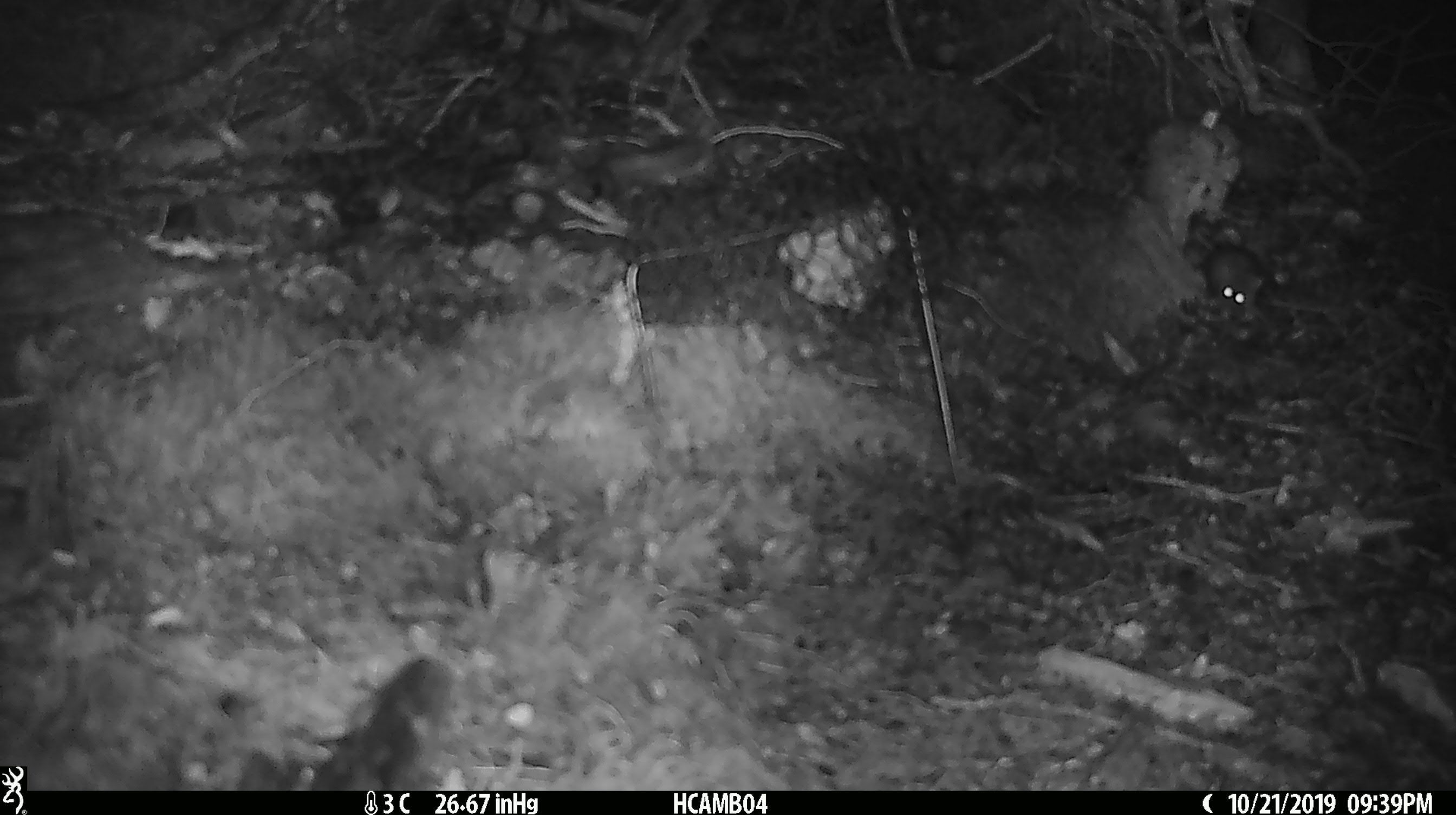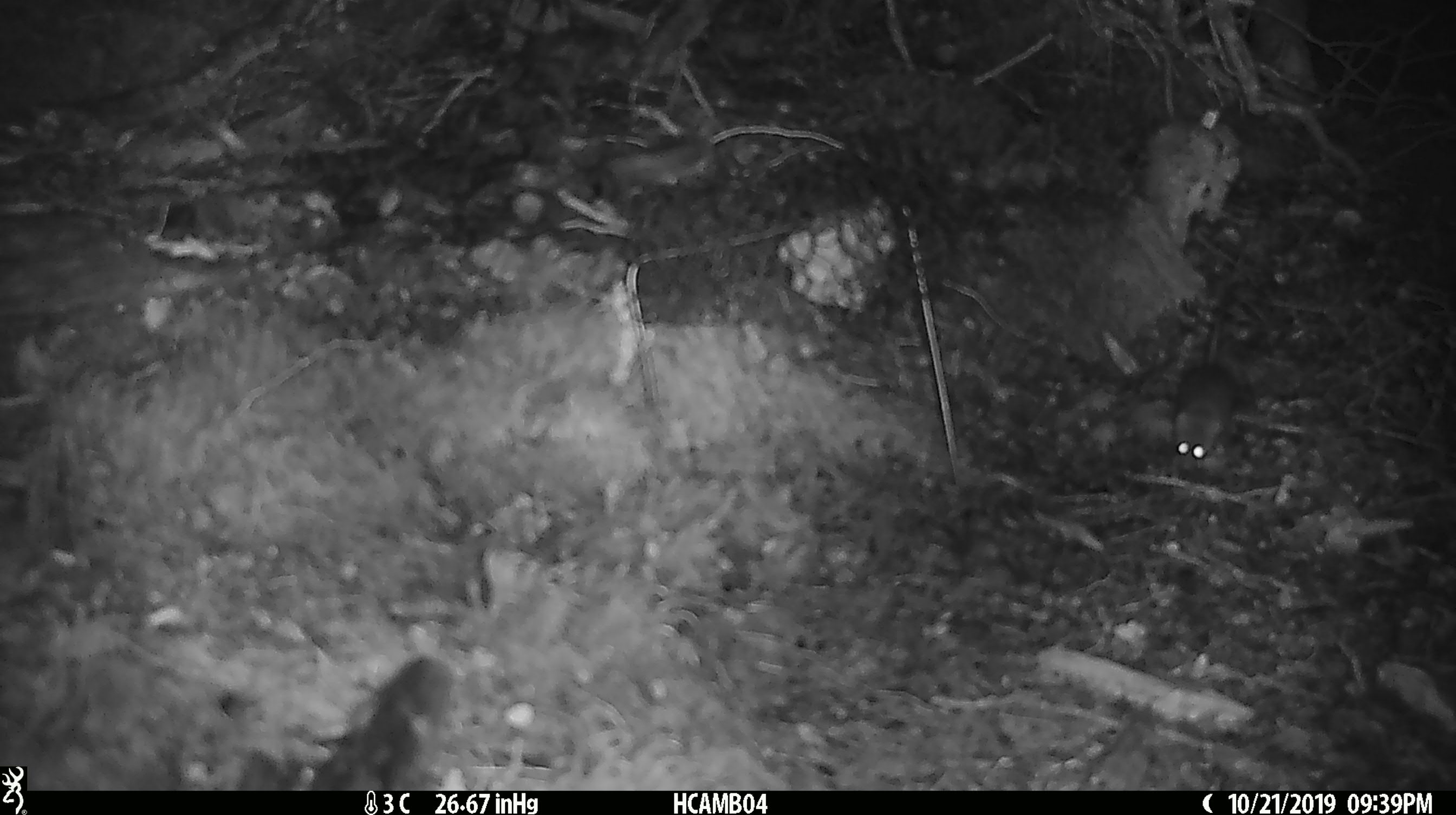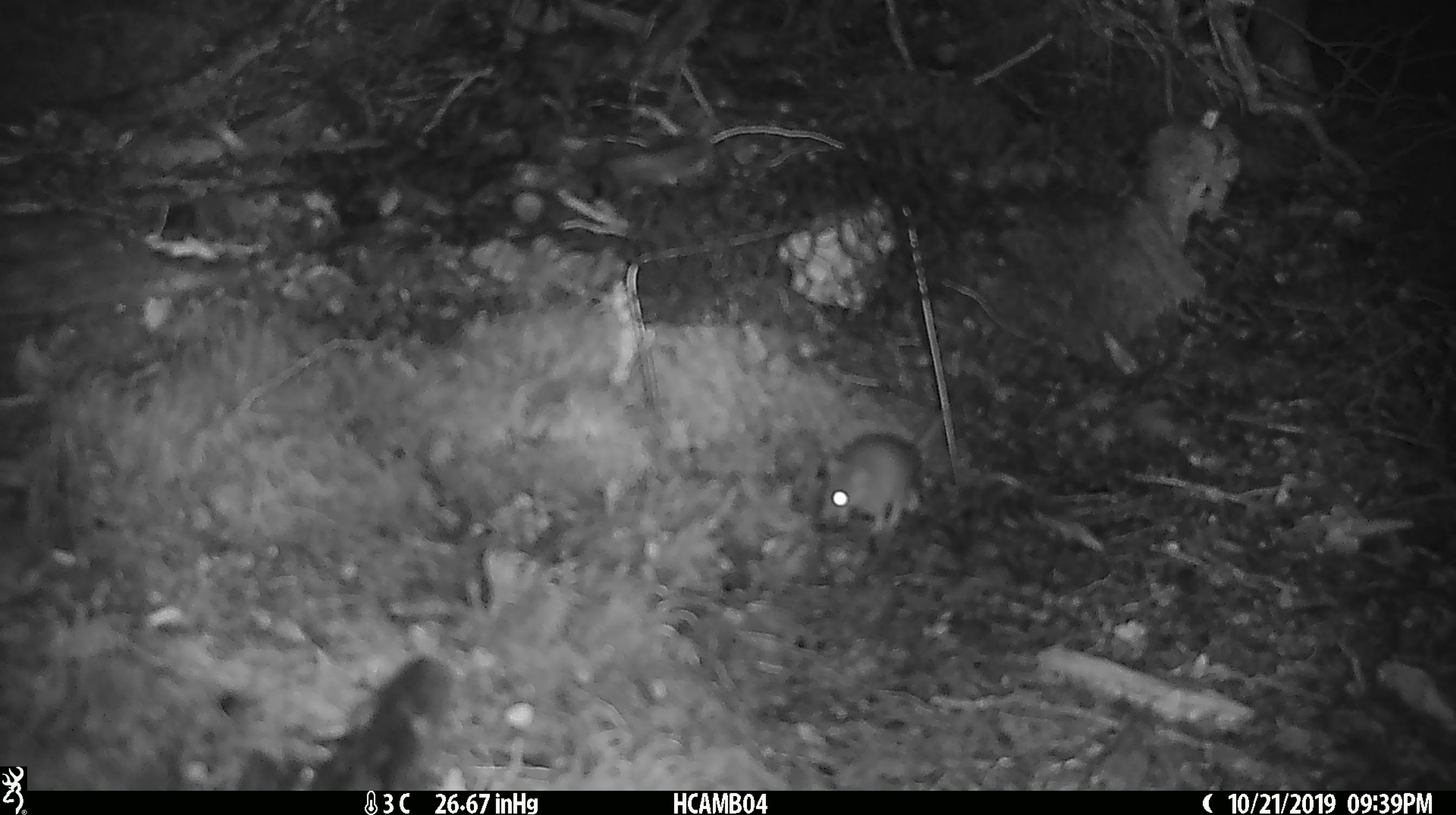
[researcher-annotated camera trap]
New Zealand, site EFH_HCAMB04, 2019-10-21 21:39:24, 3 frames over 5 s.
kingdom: Animalia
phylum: Chordata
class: Mammalia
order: Rodentia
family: Muridae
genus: Mus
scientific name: Mus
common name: mouse